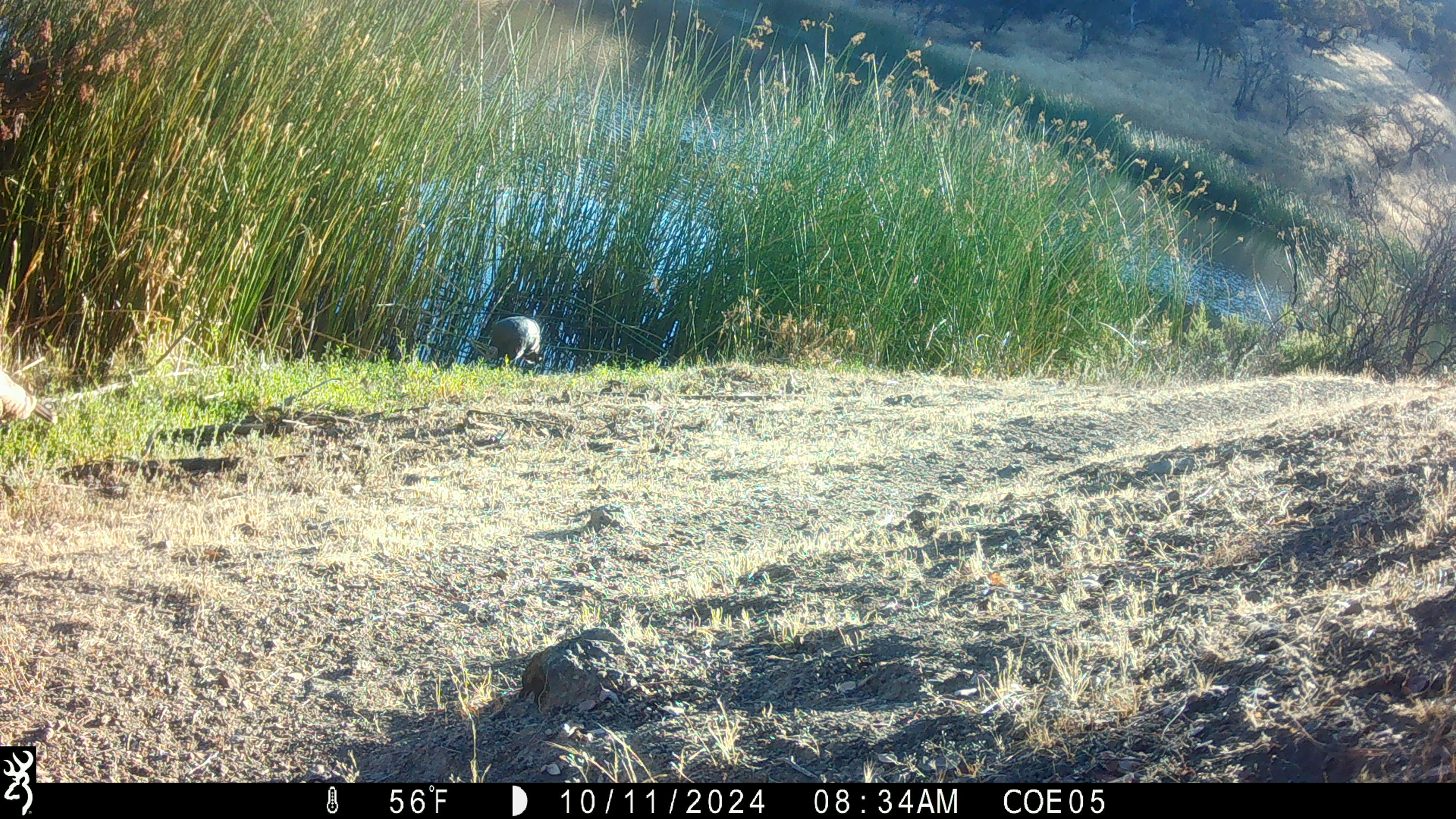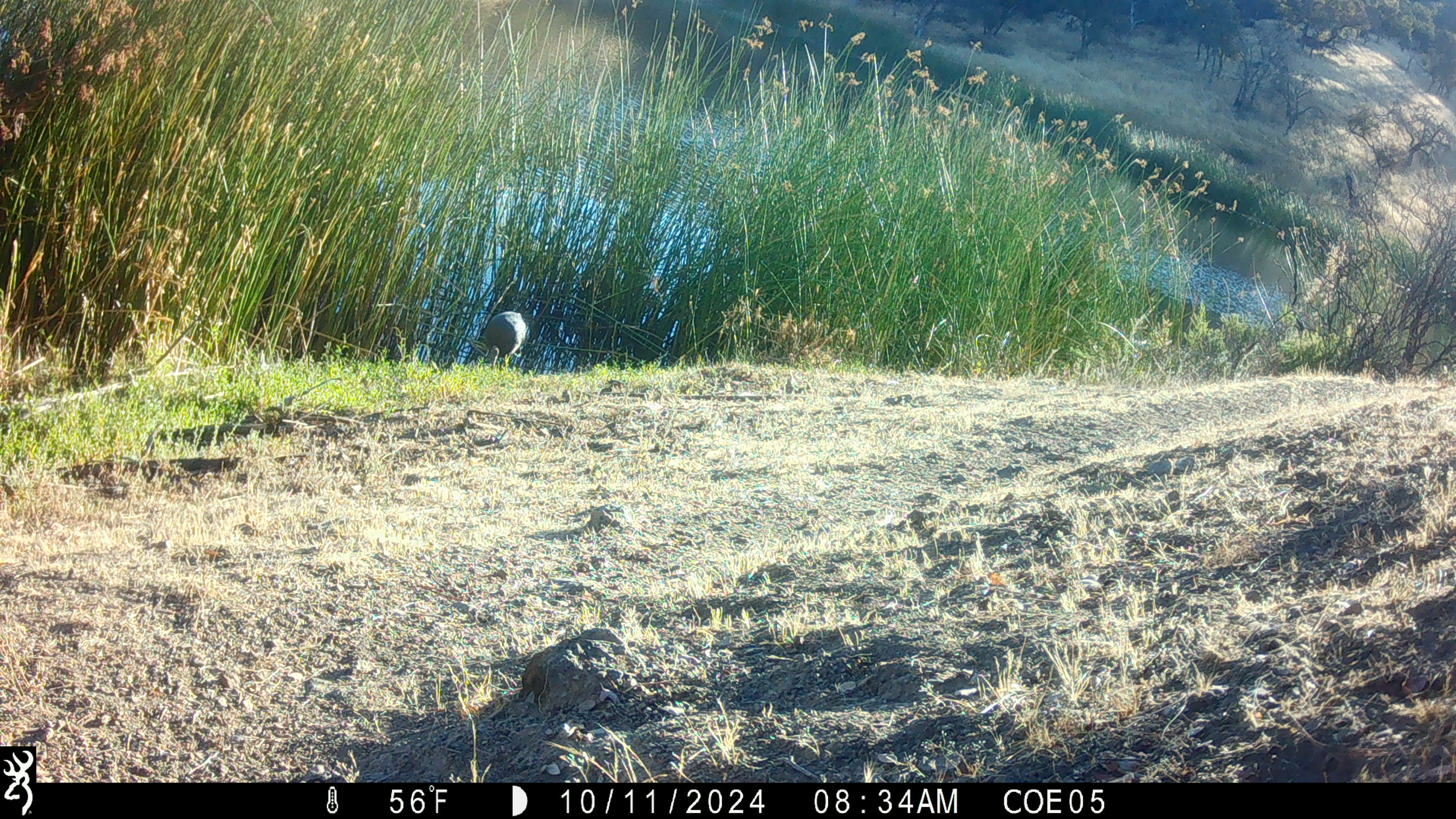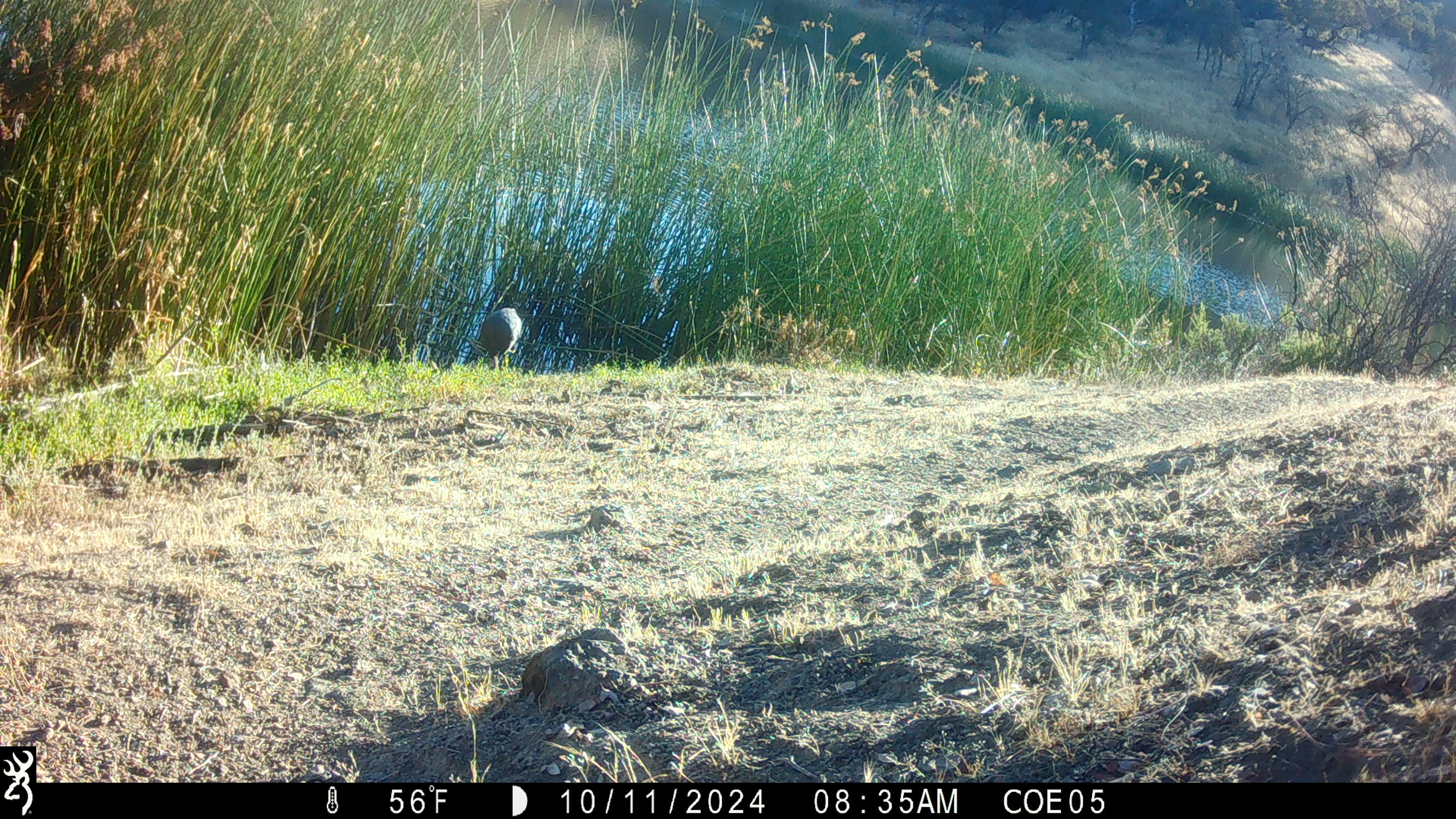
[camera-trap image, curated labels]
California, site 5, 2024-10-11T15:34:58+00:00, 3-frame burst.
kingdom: Animalia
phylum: Chordata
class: Aves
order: Galliformes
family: Phasianidae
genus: Meleagris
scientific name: Meleagris gallopavo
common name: turkey